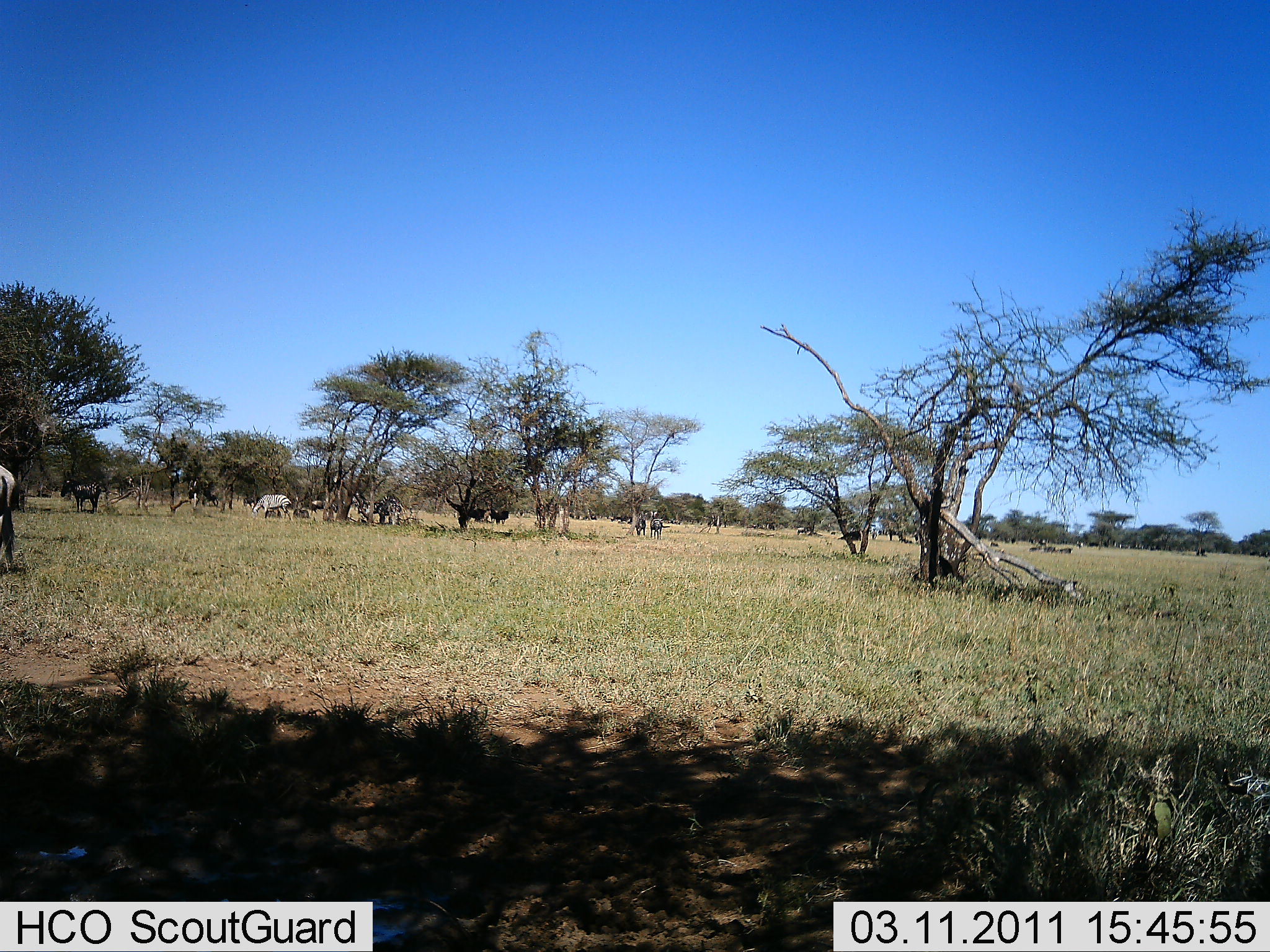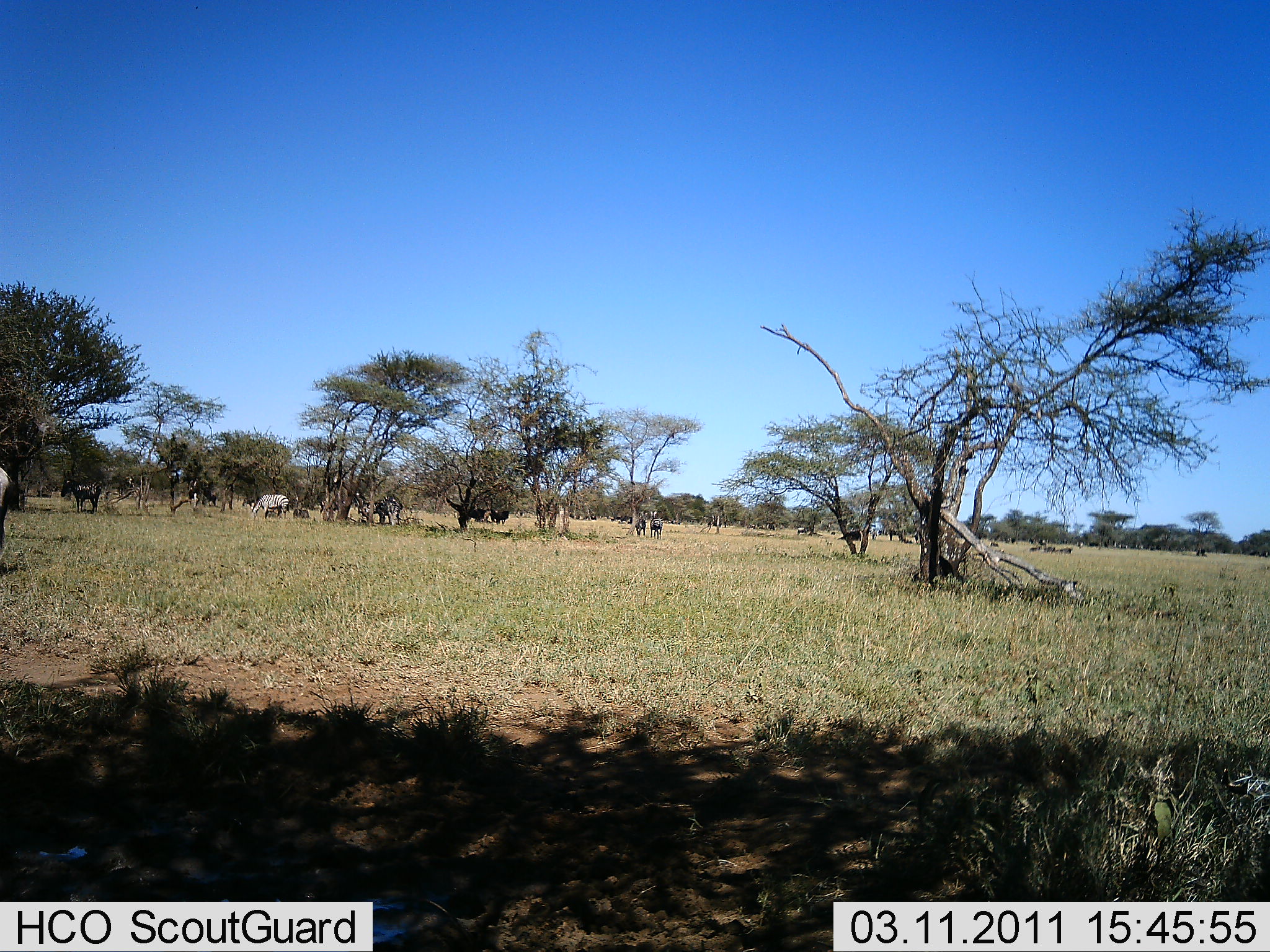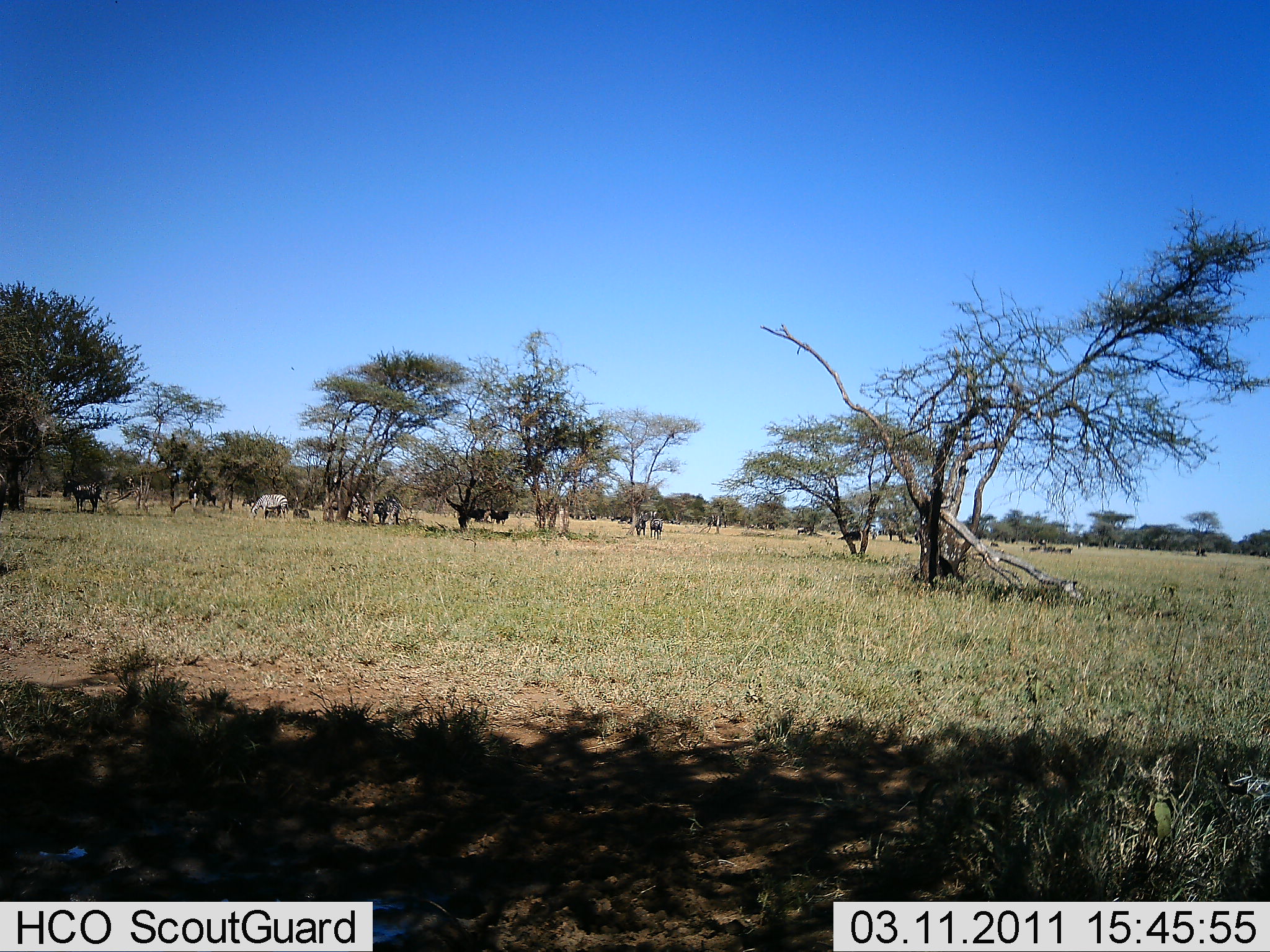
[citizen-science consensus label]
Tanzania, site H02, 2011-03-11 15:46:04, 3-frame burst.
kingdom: Animalia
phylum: Chordata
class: Mammalia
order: Artiodactyla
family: Bovidae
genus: Connochaetes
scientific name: Connochaetes taurinus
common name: blue wildebeest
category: wildebeest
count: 8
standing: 78%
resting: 0%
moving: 11%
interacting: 0%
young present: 0%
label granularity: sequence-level